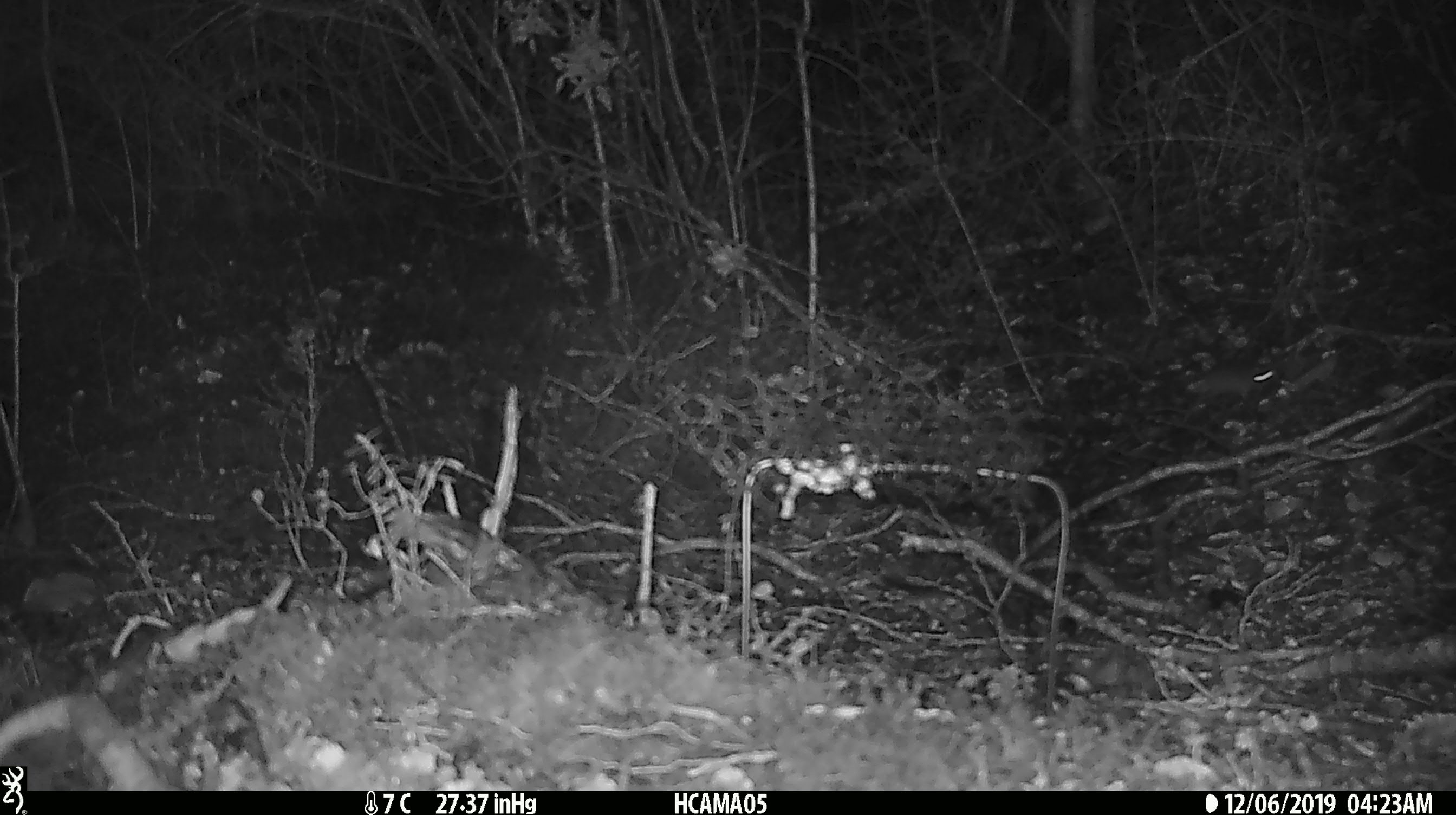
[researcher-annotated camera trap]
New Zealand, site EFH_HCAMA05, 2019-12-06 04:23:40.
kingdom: Animalia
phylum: Chordata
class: Mammalia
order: Rodentia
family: Muridae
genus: Mus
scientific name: Mus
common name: mouse